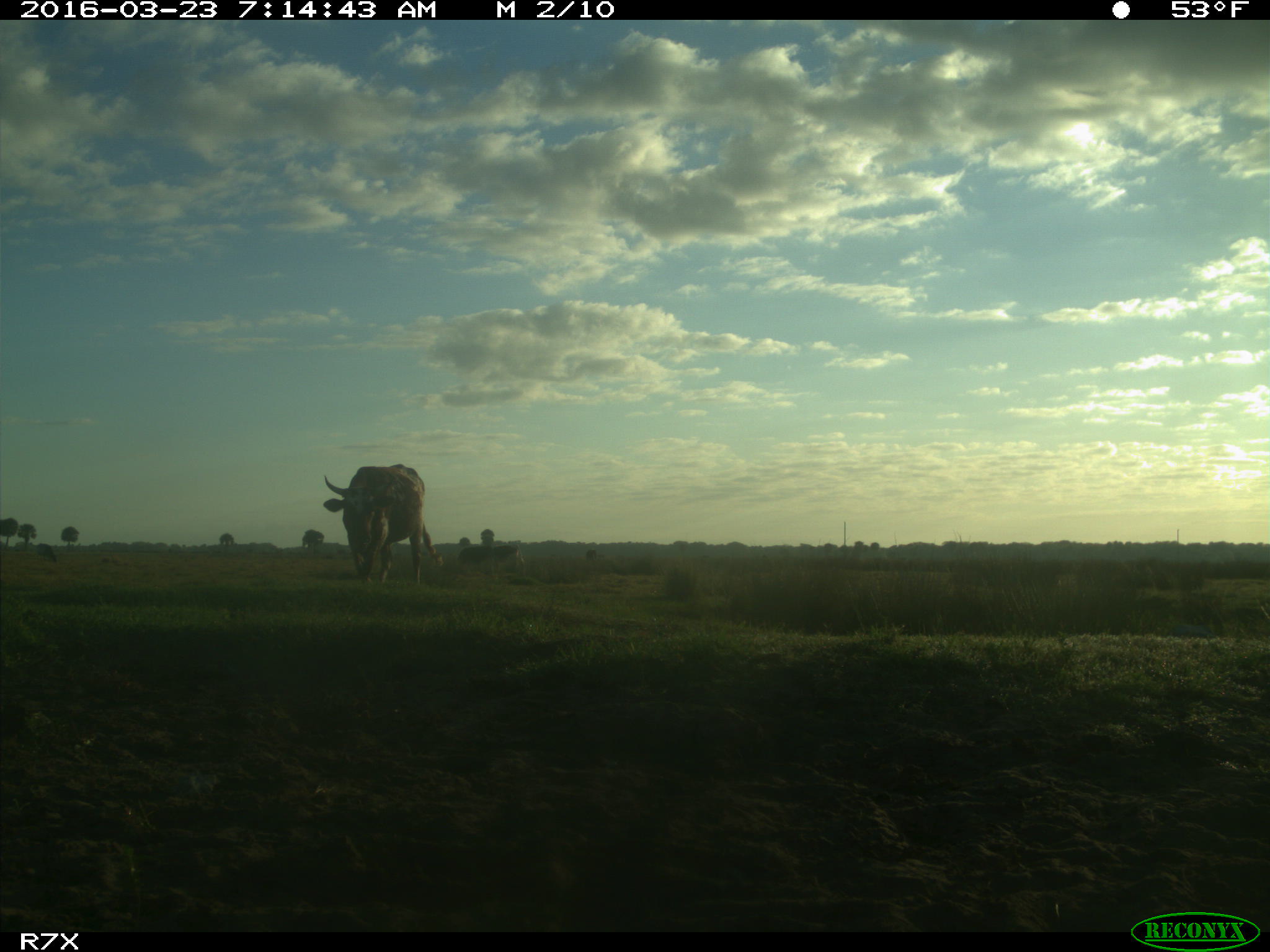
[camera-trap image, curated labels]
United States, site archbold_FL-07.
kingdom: Animalia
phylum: Chordata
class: Mammalia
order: Artiodactyla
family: Bovidae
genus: Bos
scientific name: Bos taurus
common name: domestic cow